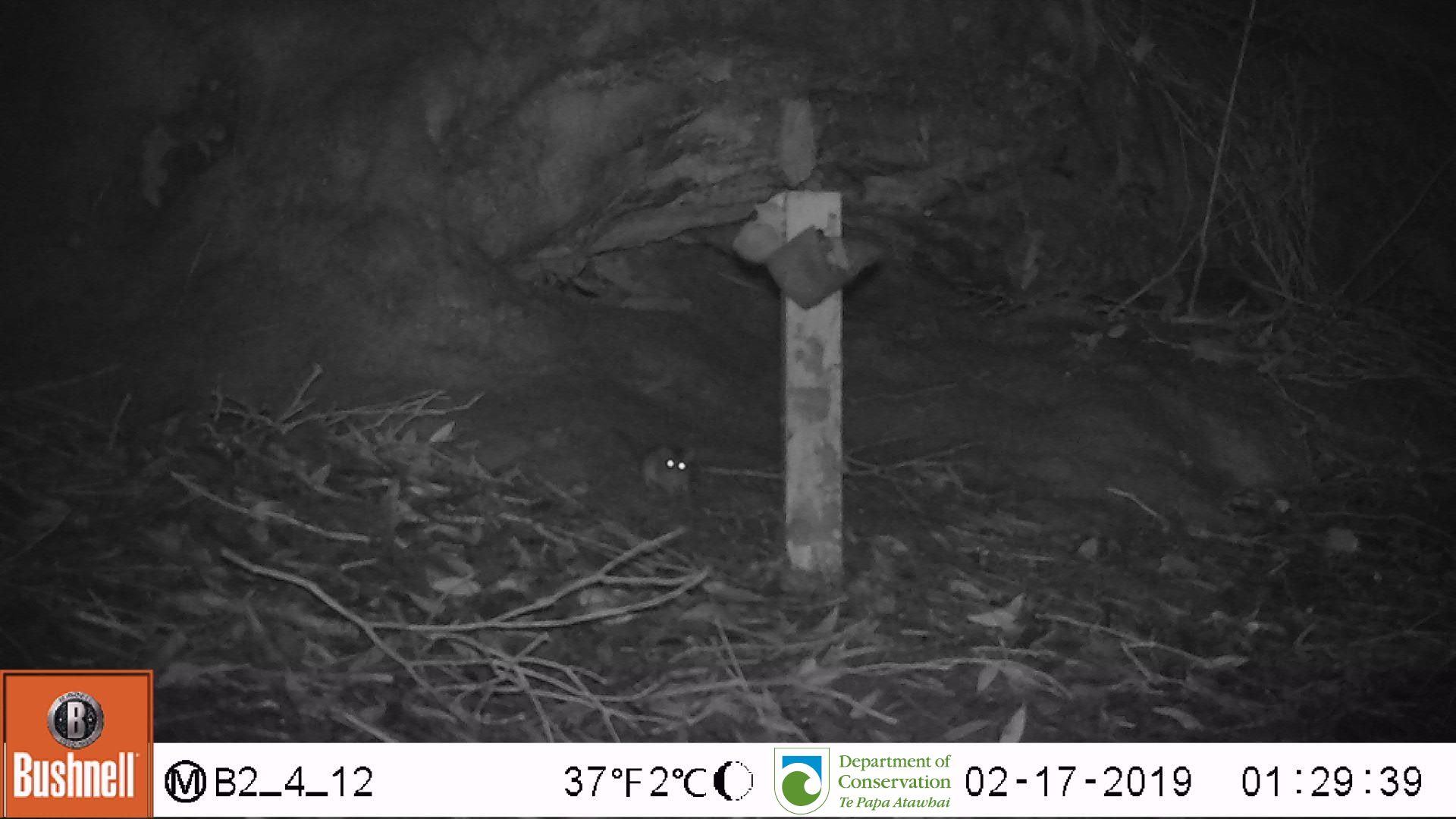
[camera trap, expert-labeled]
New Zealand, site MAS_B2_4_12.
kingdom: Animalia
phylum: Chordata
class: Mammalia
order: Rodentia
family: Muridae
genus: Mus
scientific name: Mus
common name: mouse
Mouse (Mus).